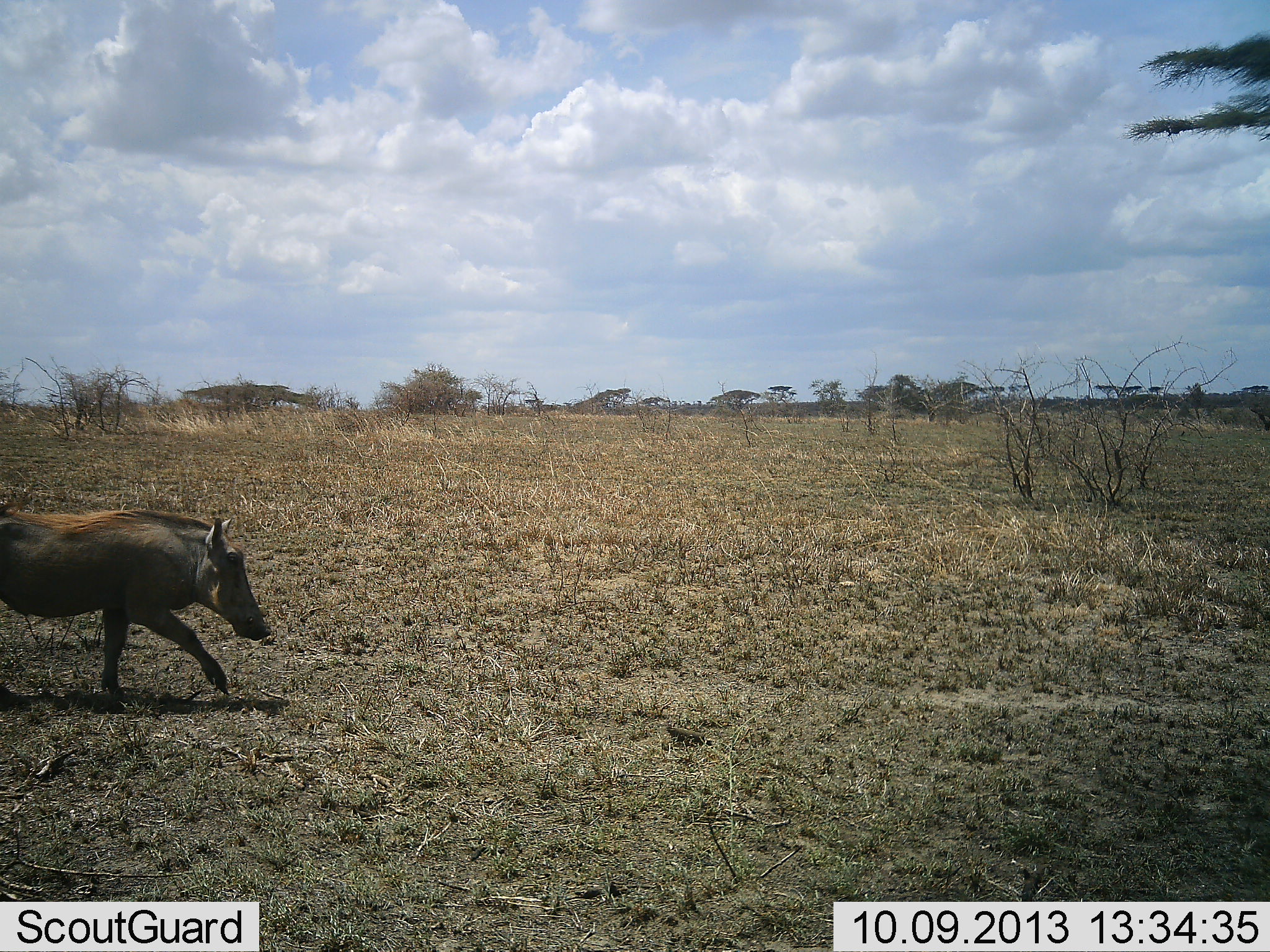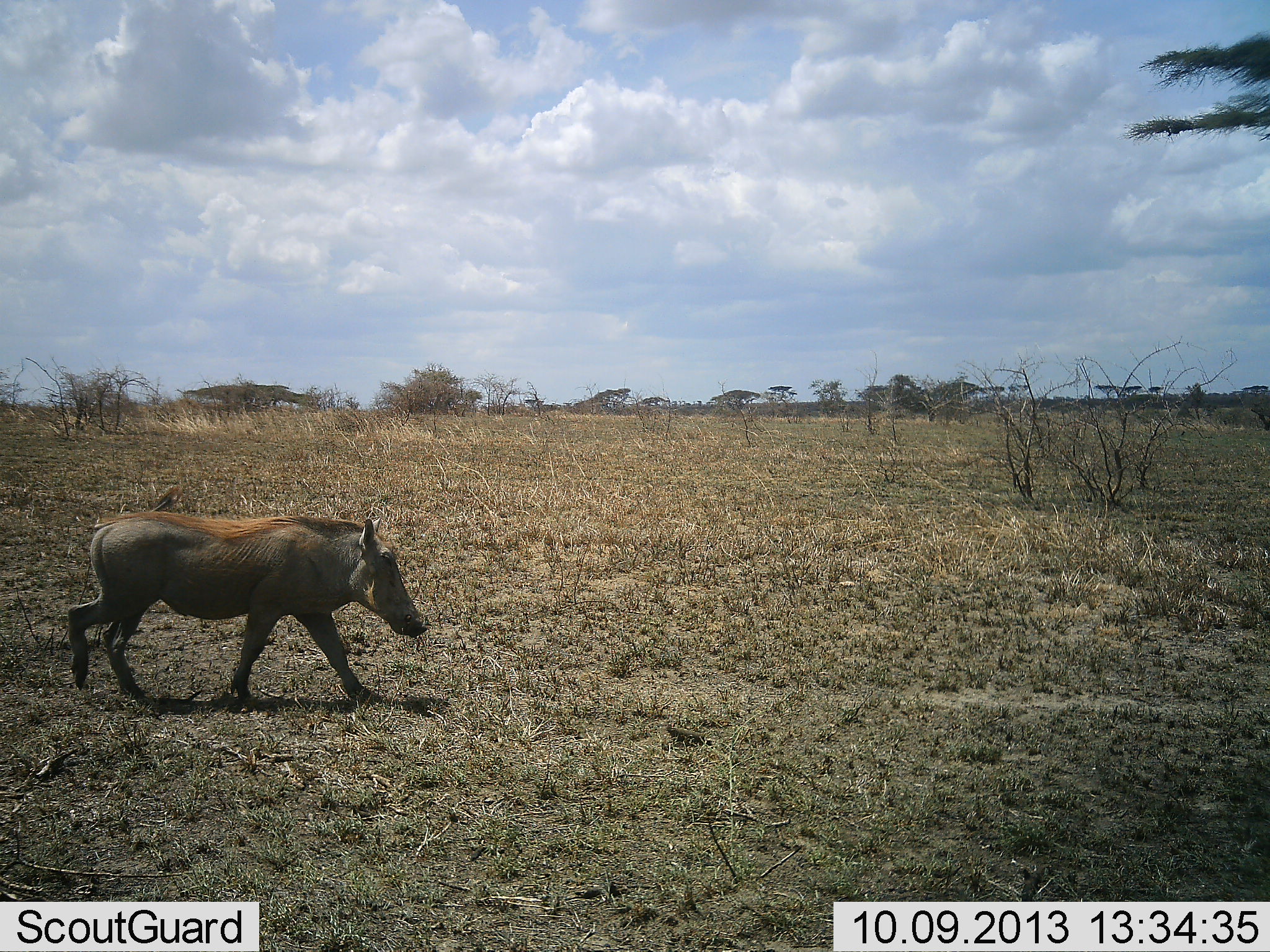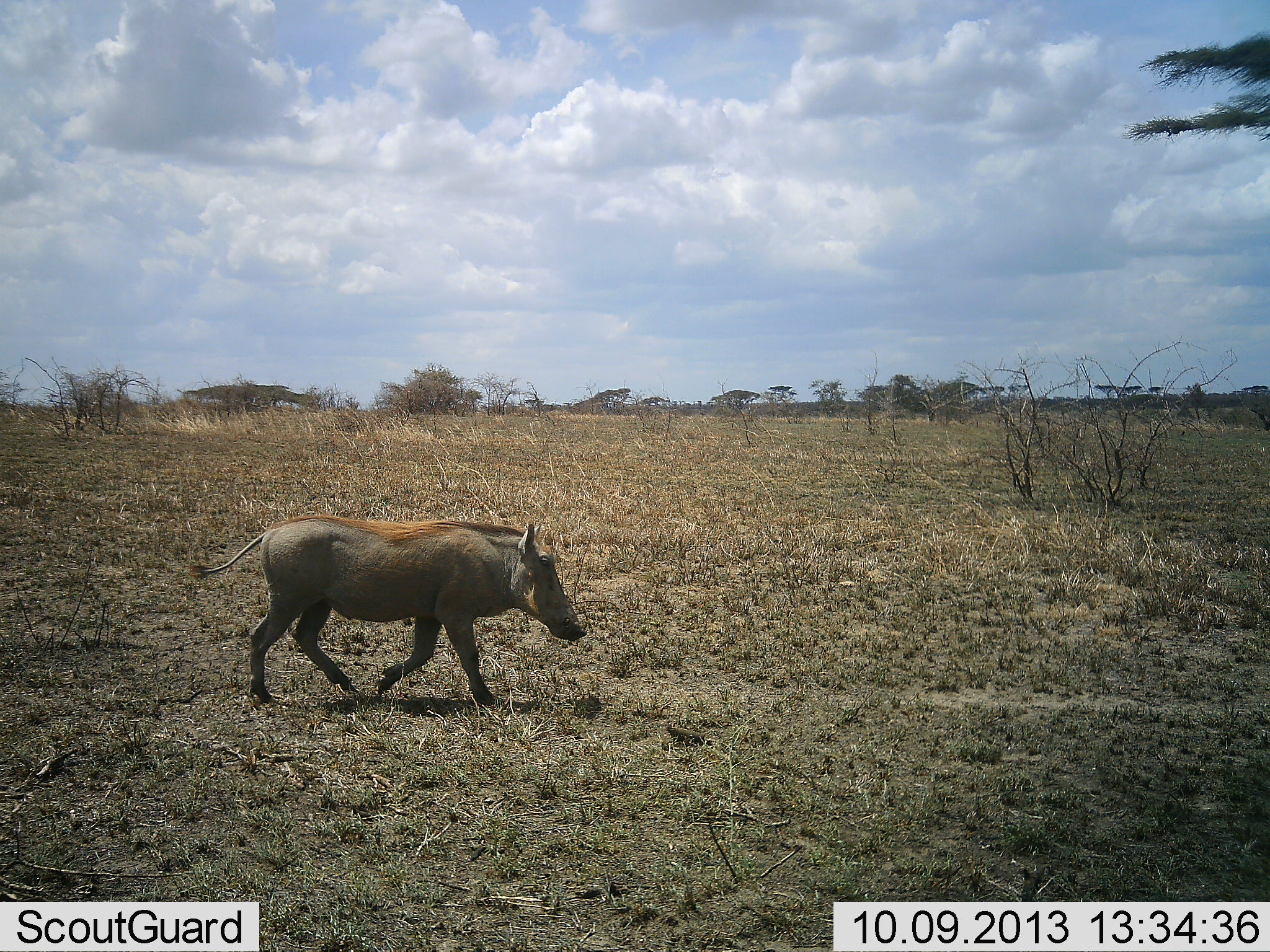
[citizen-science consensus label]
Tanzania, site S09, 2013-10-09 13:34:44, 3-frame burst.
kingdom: Animalia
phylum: Chordata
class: Mammalia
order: Artiodactyla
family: Suidae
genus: Phacochoerus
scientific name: Phacochoerus africanus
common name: warthog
Warthog (Phacochoerus africanus), count 1. Behavior (volunteer vote fractions): standing 0%, resting 0%, moving 100%, interacting 0%. Young present (vote fraction): 0%. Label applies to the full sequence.